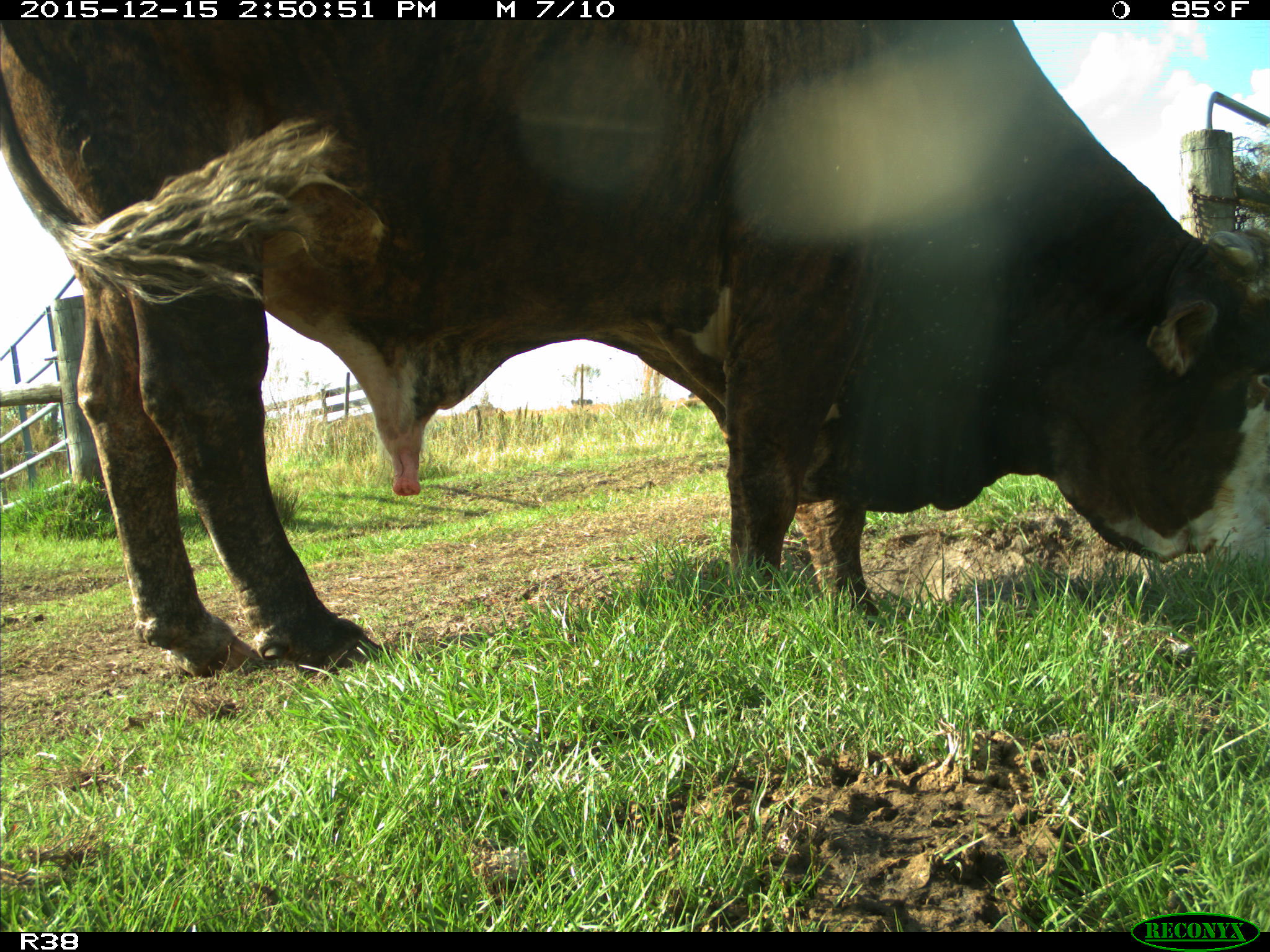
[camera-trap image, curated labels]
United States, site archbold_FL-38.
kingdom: Animalia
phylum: Chordata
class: Mammalia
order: Artiodactyla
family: Bovidae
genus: Bos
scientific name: Bos taurus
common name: domestic cow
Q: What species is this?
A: Bos taurus (domestic cow).